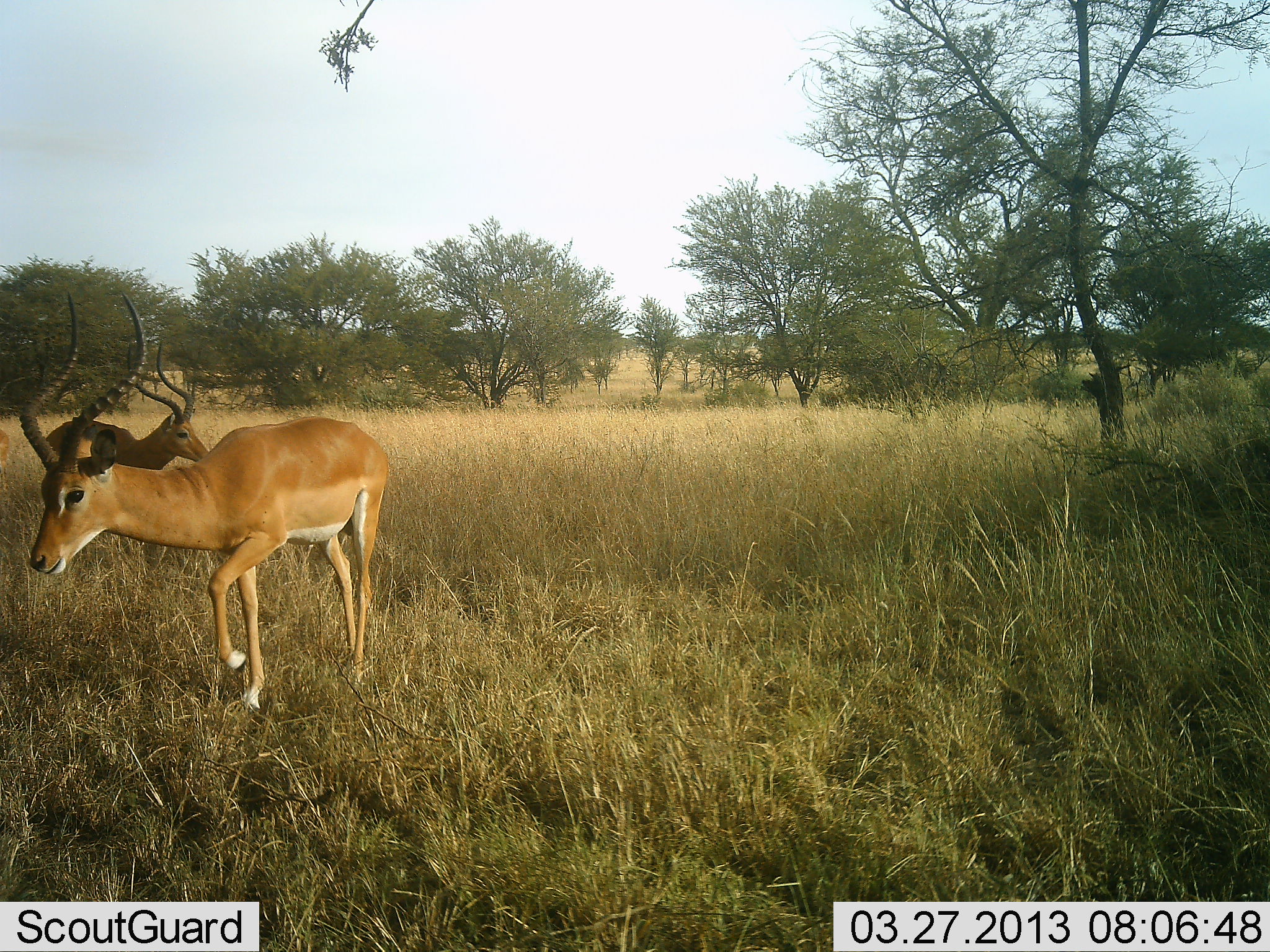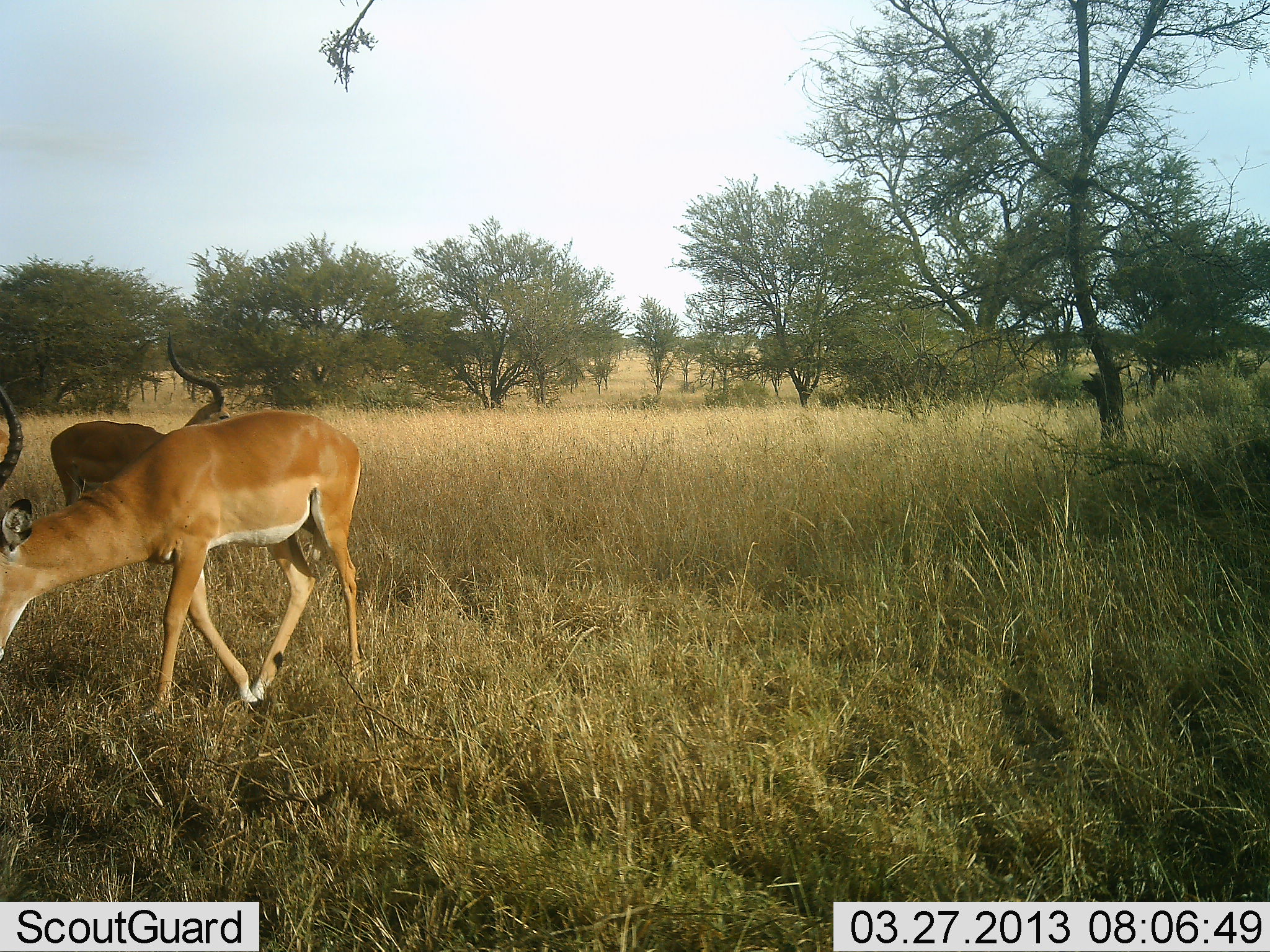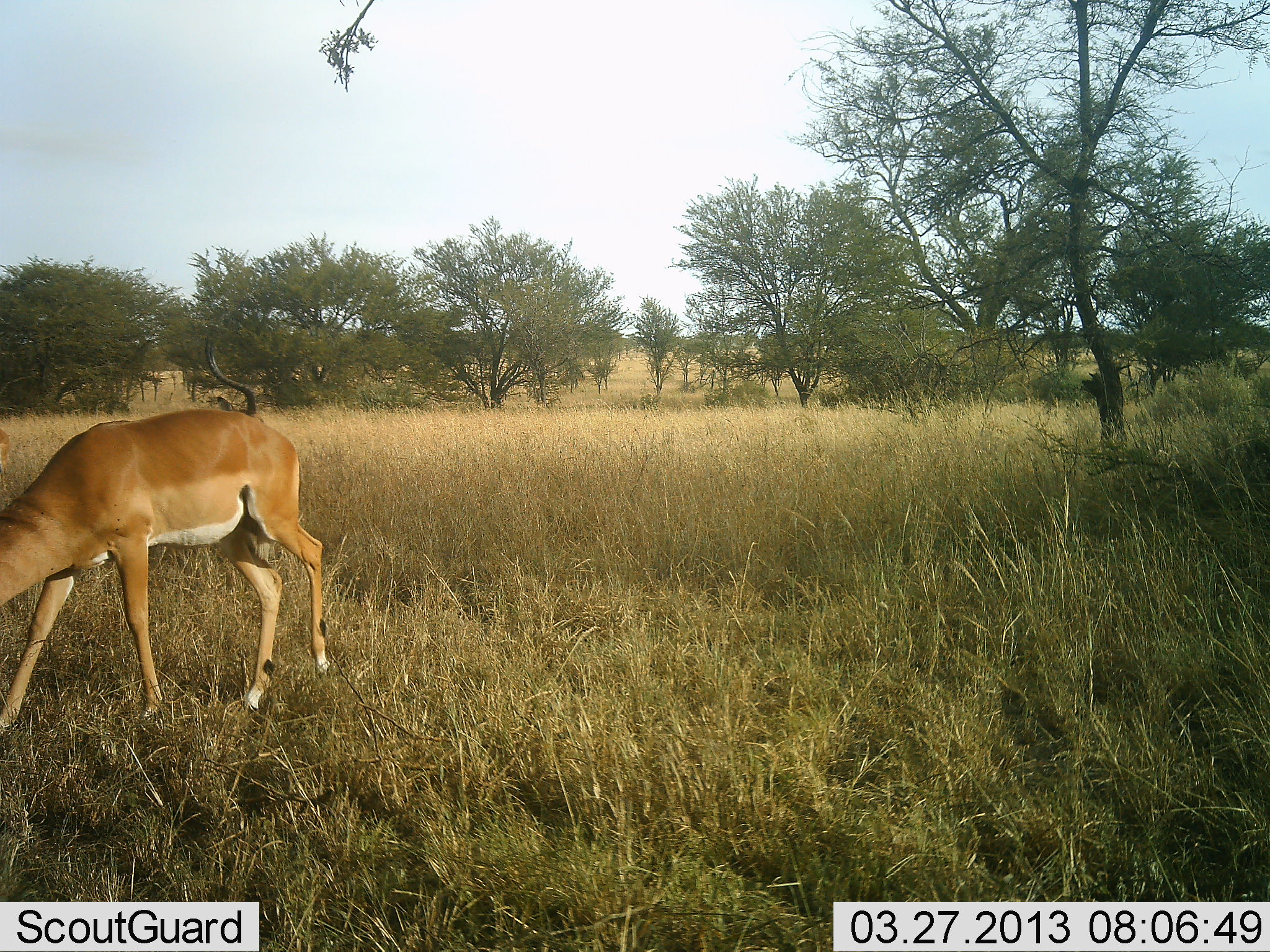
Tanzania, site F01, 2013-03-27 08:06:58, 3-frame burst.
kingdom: Animalia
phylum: Chordata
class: Mammalia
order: Artiodactyla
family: Bovidae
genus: Aepyceros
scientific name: Aepyceros melampus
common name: impala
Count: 2.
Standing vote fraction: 31%.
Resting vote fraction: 0%.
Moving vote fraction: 46%.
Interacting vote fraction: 0%.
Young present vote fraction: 0%.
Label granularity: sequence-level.